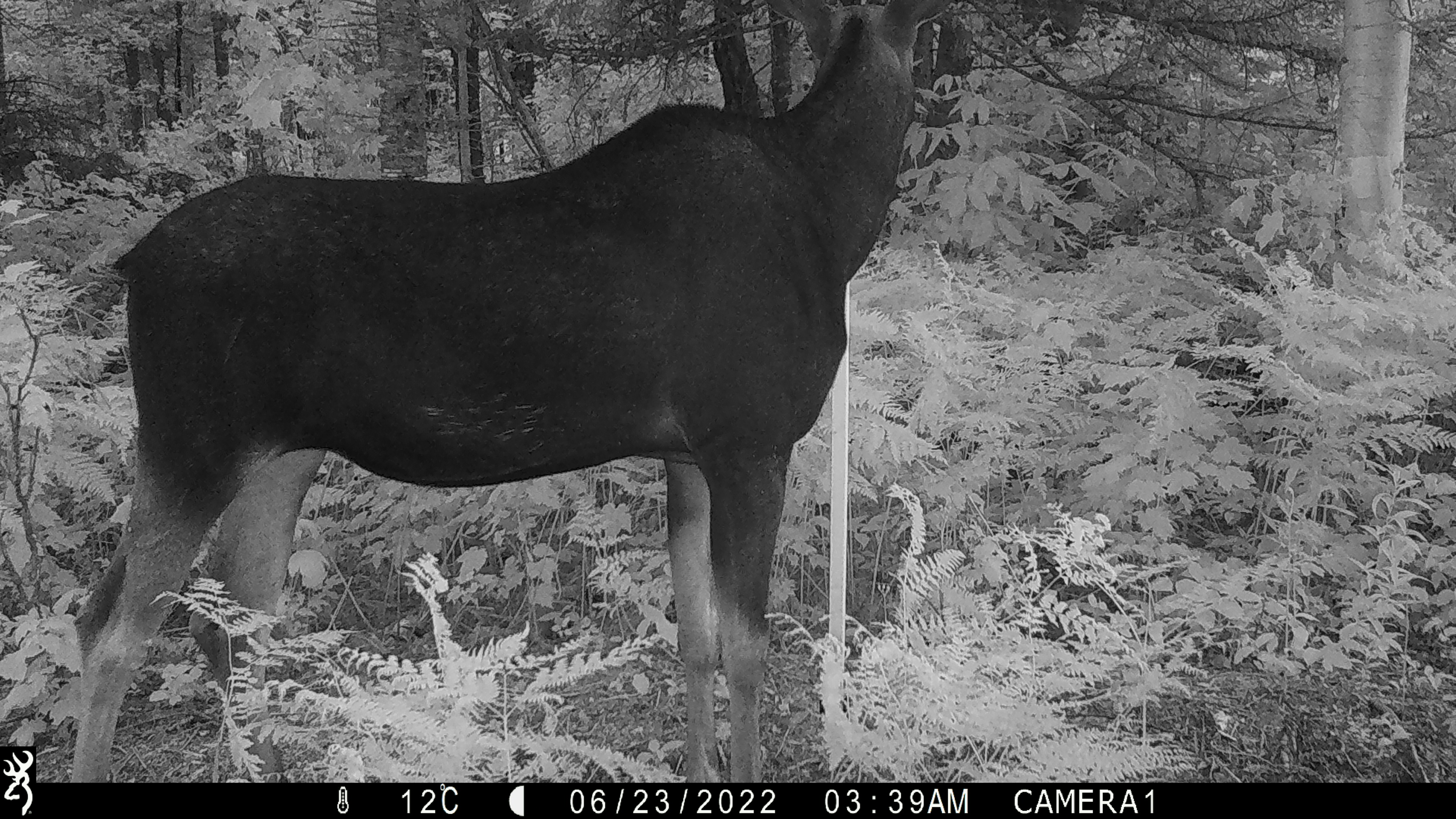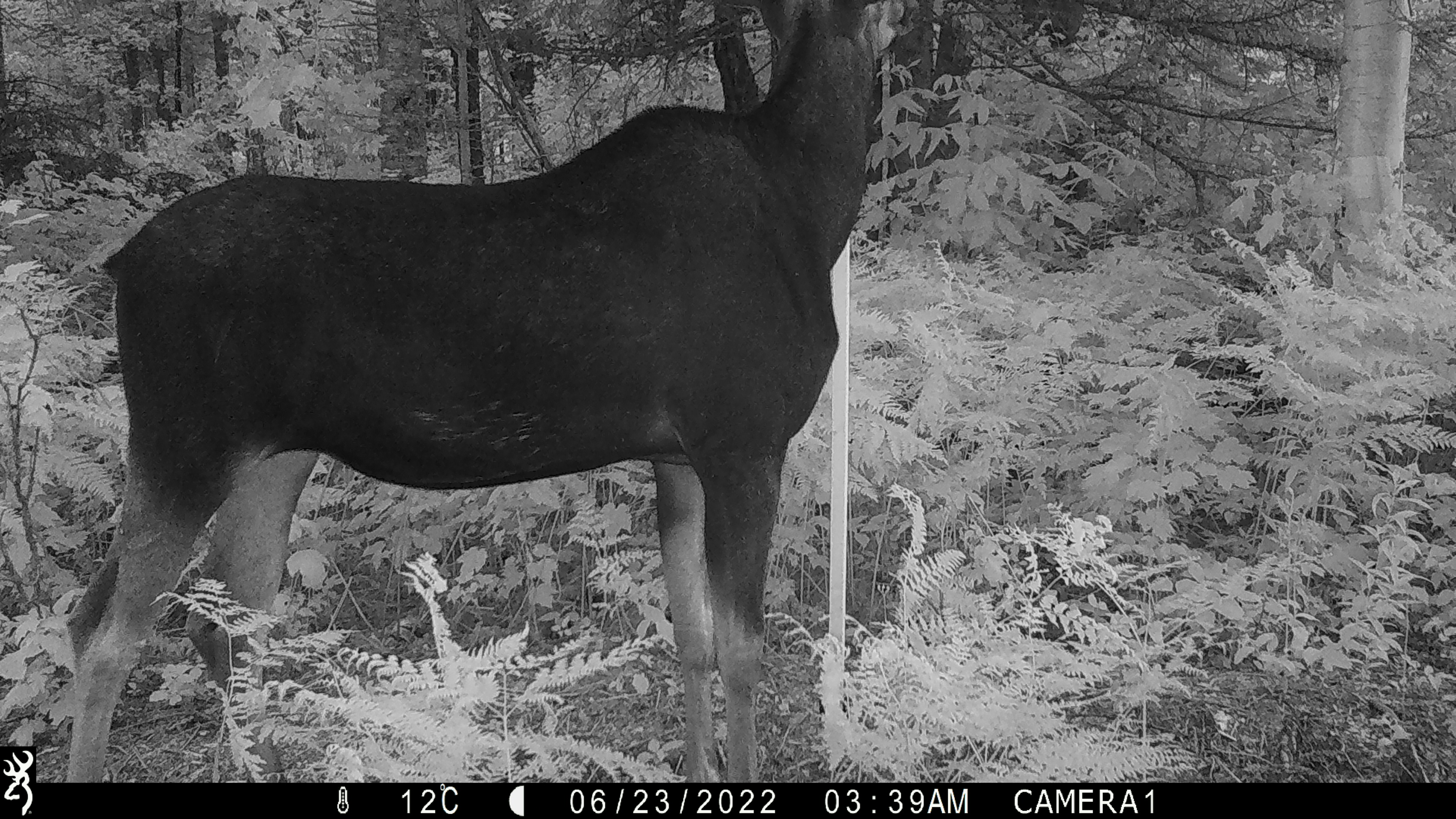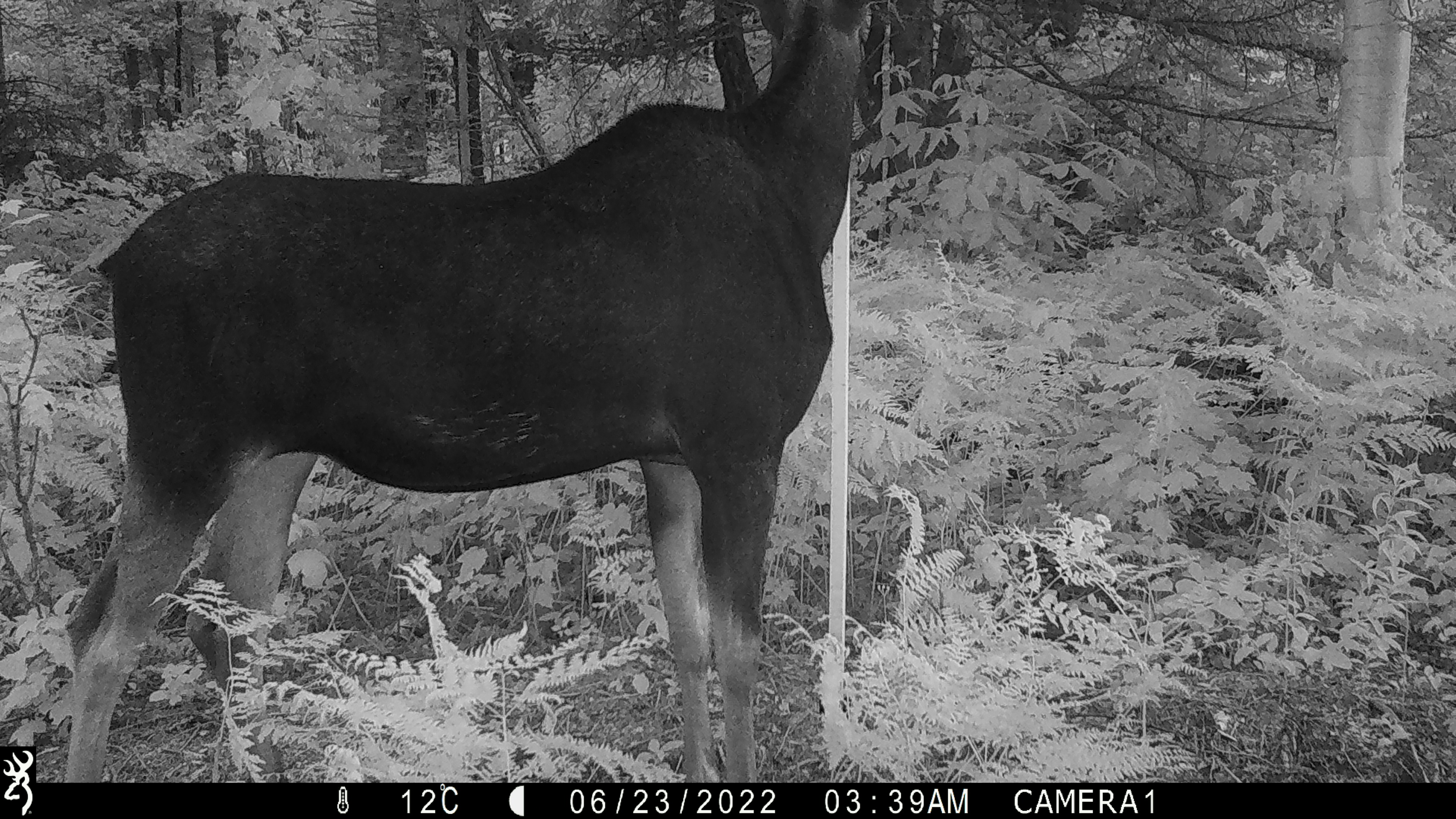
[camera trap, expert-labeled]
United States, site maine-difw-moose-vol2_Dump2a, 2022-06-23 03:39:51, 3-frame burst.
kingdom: Animalia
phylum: Chordata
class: Mammalia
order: Artiodactyla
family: Cervidae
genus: Alces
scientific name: Alces alces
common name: moose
Moose (Alces alces).